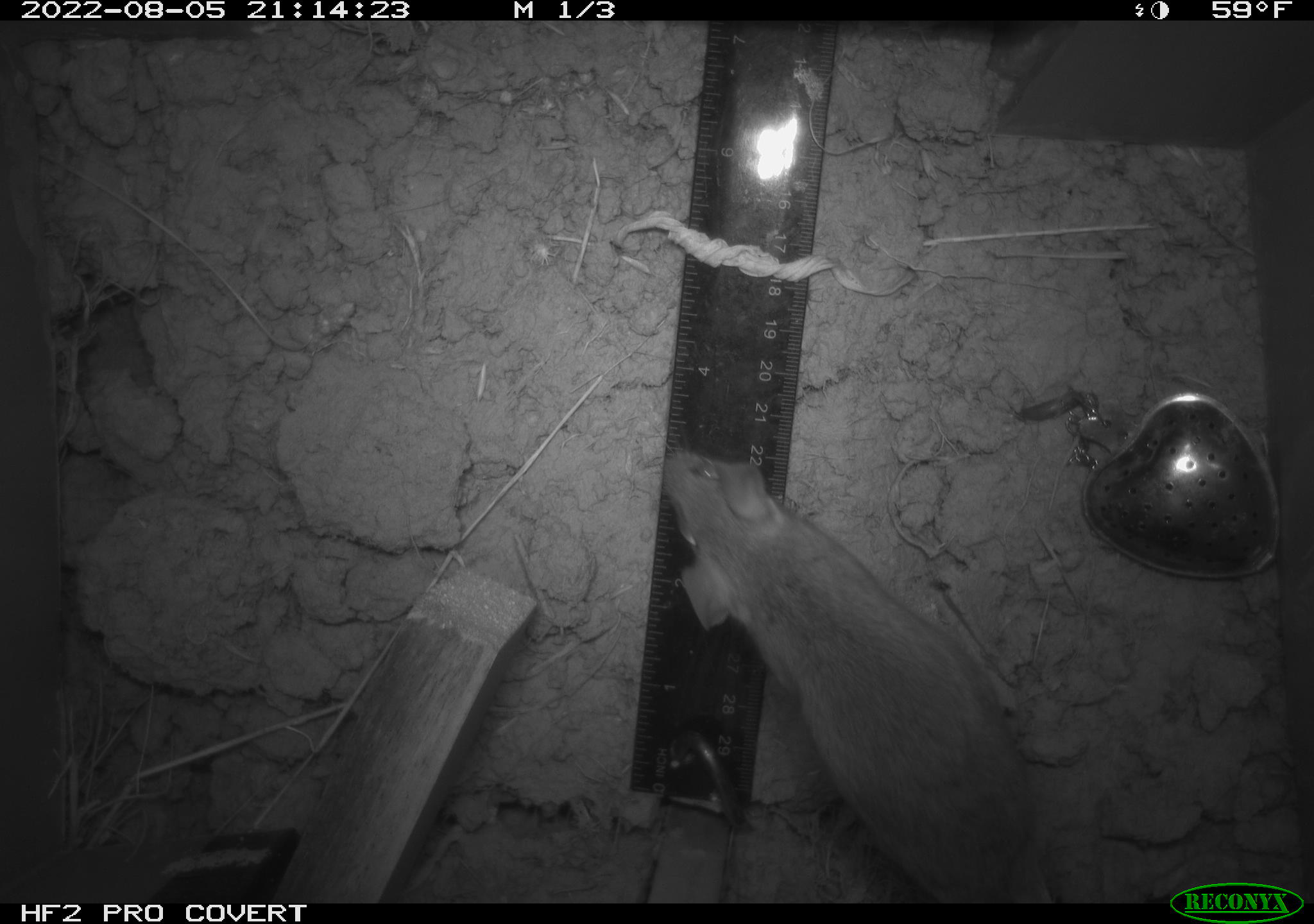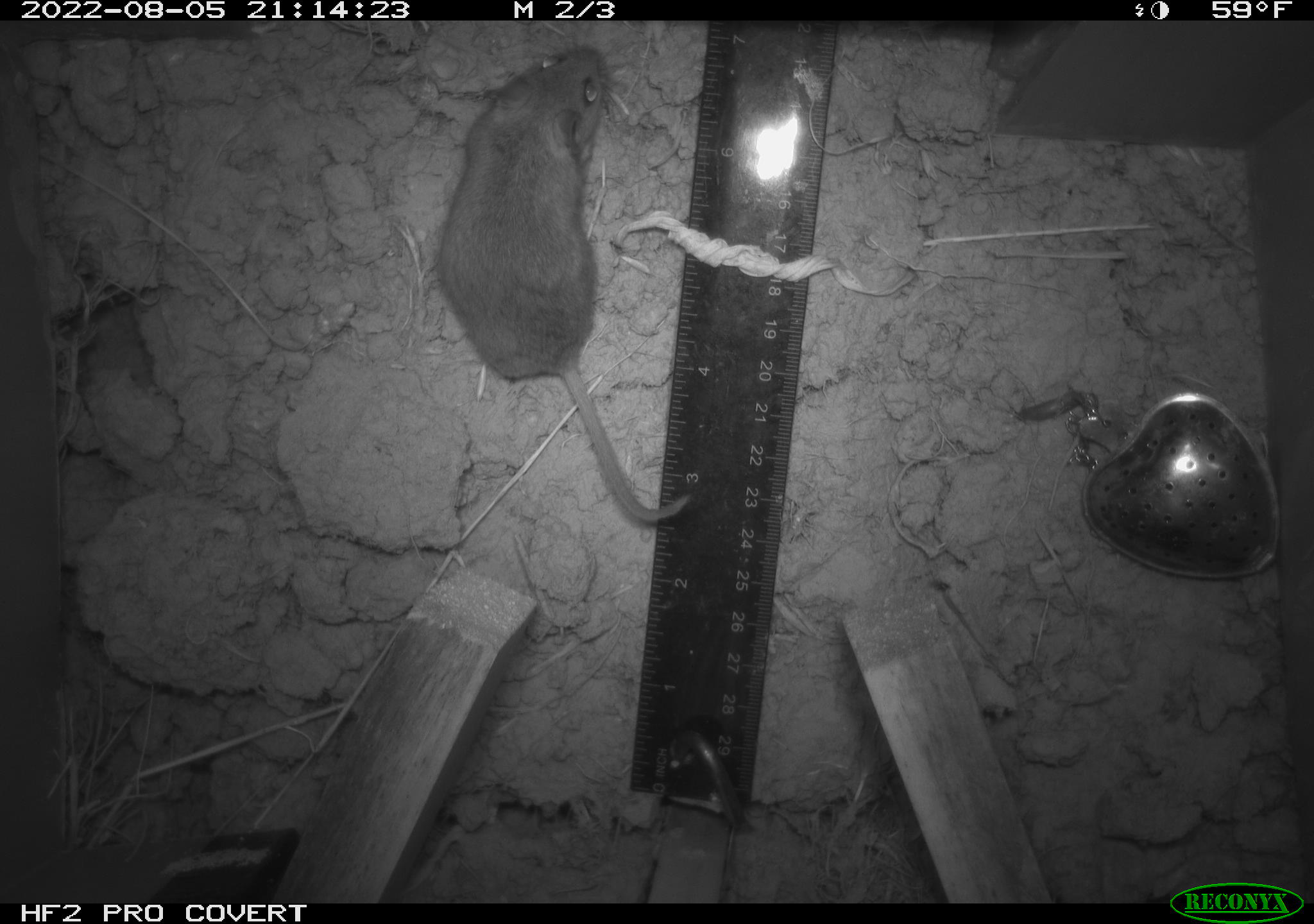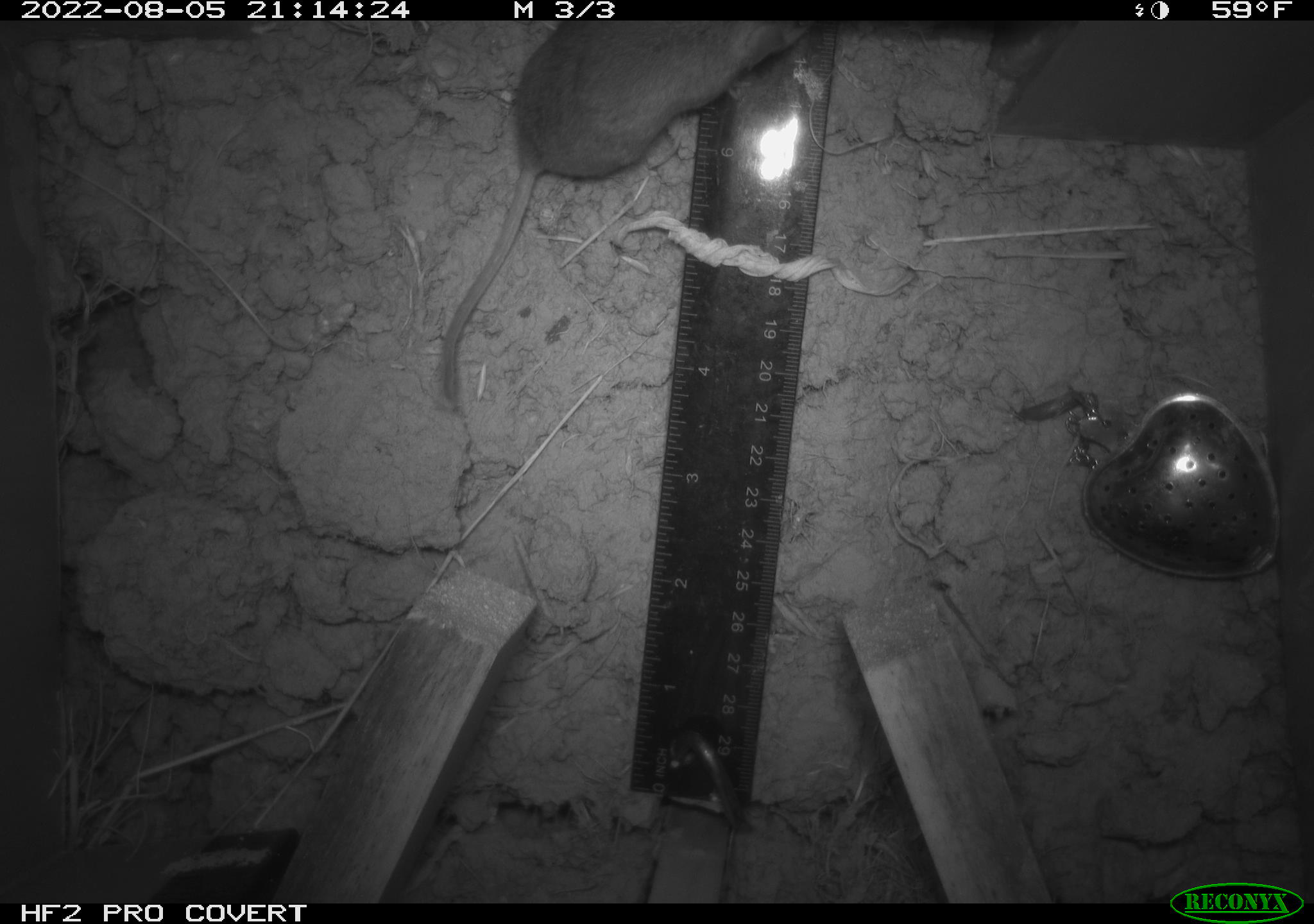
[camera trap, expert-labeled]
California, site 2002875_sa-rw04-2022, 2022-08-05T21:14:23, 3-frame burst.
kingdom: Animalia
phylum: Chordata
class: Mammalia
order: Rodentia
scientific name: Rodentia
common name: mouse species